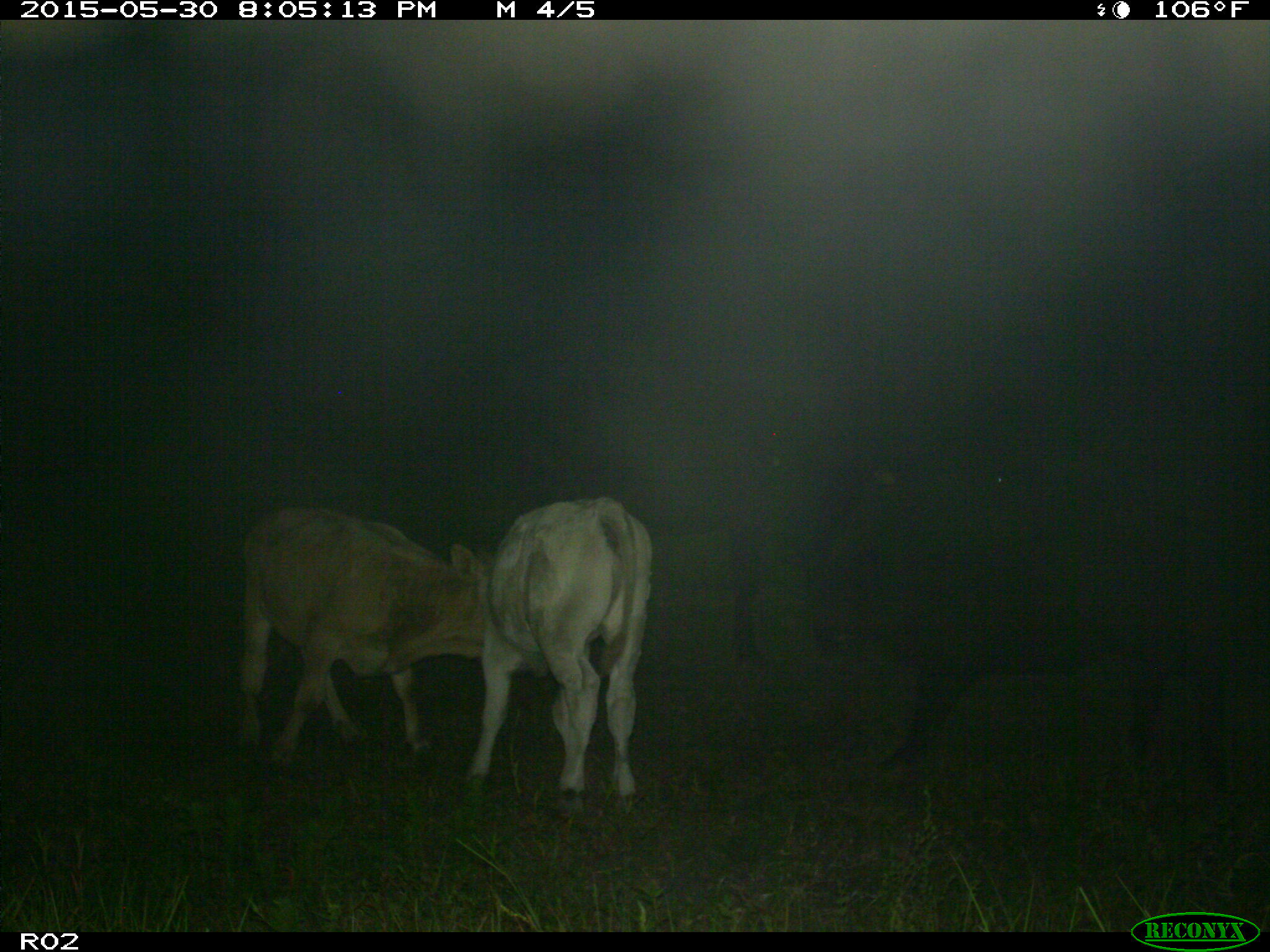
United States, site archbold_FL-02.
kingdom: Animalia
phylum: Chordata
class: Mammalia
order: Artiodactyla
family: Bovidae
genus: Bos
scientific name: Bos taurus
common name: domestic cow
Bos taurus (domestic cow).